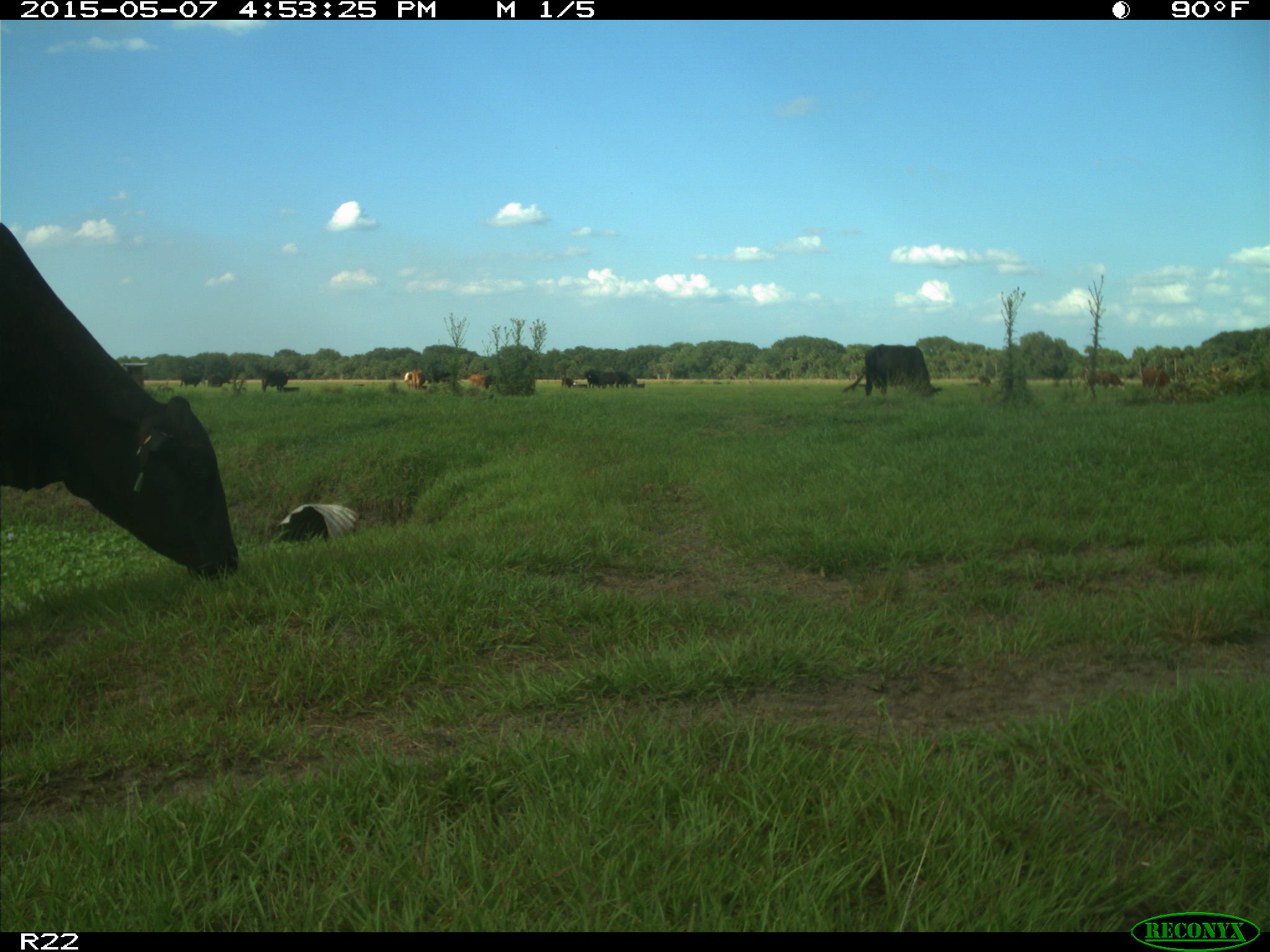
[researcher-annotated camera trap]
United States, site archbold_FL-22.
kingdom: Animalia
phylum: Chordata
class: Mammalia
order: Artiodactyla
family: Bovidae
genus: Bos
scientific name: Bos taurus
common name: domestic cow